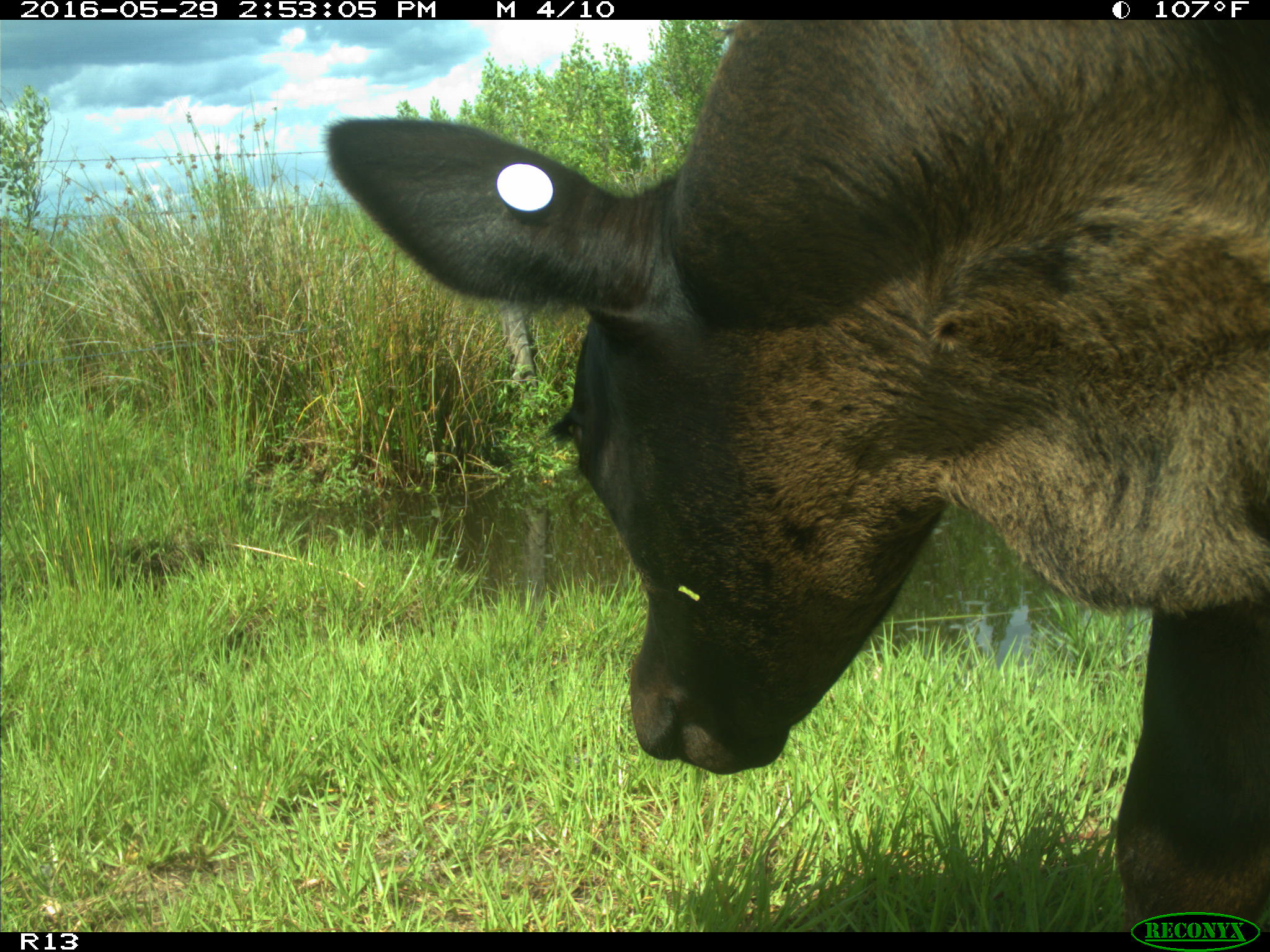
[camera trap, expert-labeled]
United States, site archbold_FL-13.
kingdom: Animalia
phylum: Chordata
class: Mammalia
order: Artiodactyla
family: Bovidae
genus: Bos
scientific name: Bos taurus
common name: domestic cow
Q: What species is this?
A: Bos taurus (domestic cow).